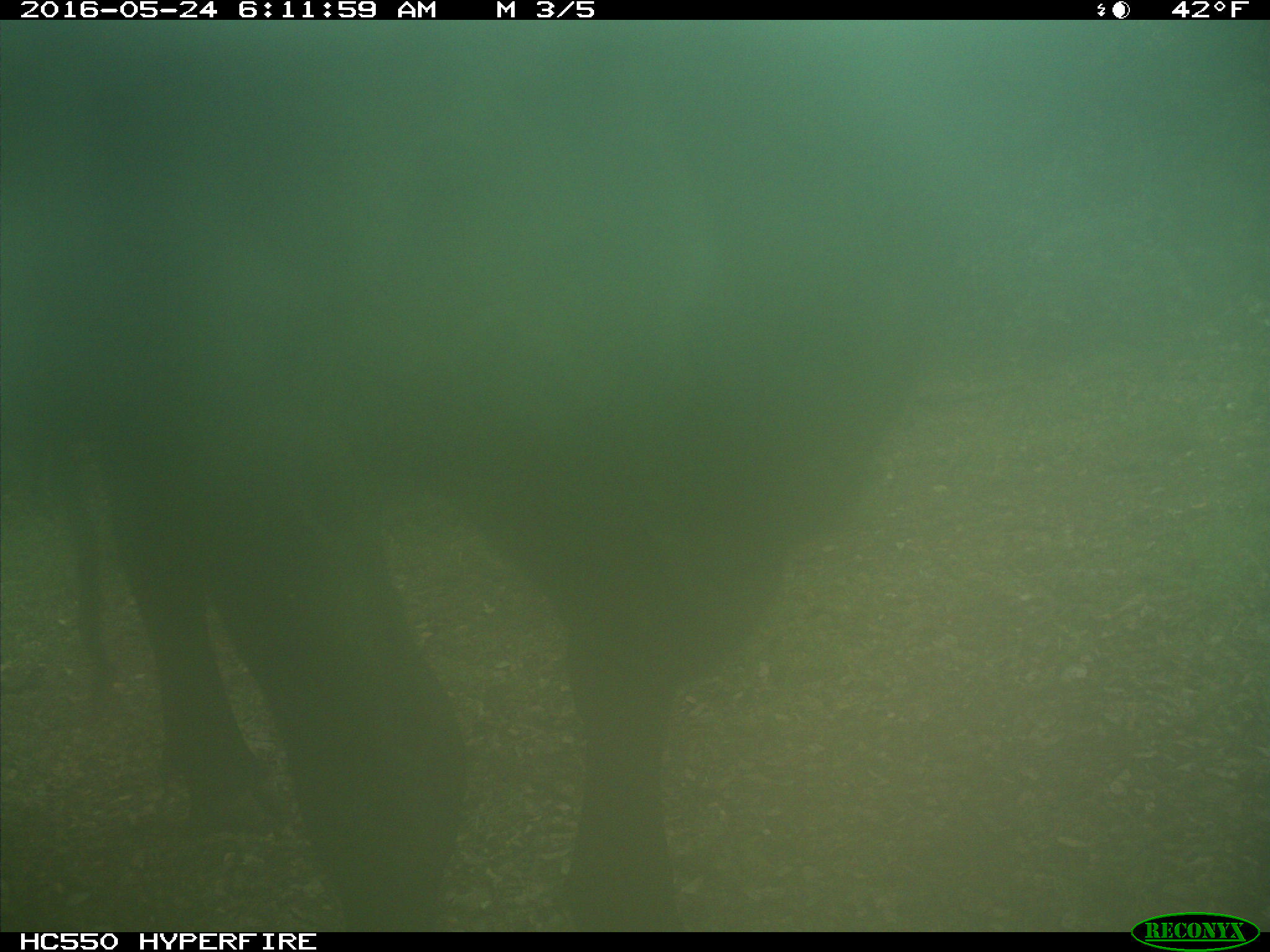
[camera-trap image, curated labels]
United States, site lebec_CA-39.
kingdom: Animalia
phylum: Chordata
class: Mammalia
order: Artiodactyla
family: Bovidae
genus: Bos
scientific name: Bos taurus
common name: domestic cow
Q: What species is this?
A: Bos taurus (domestic cow).